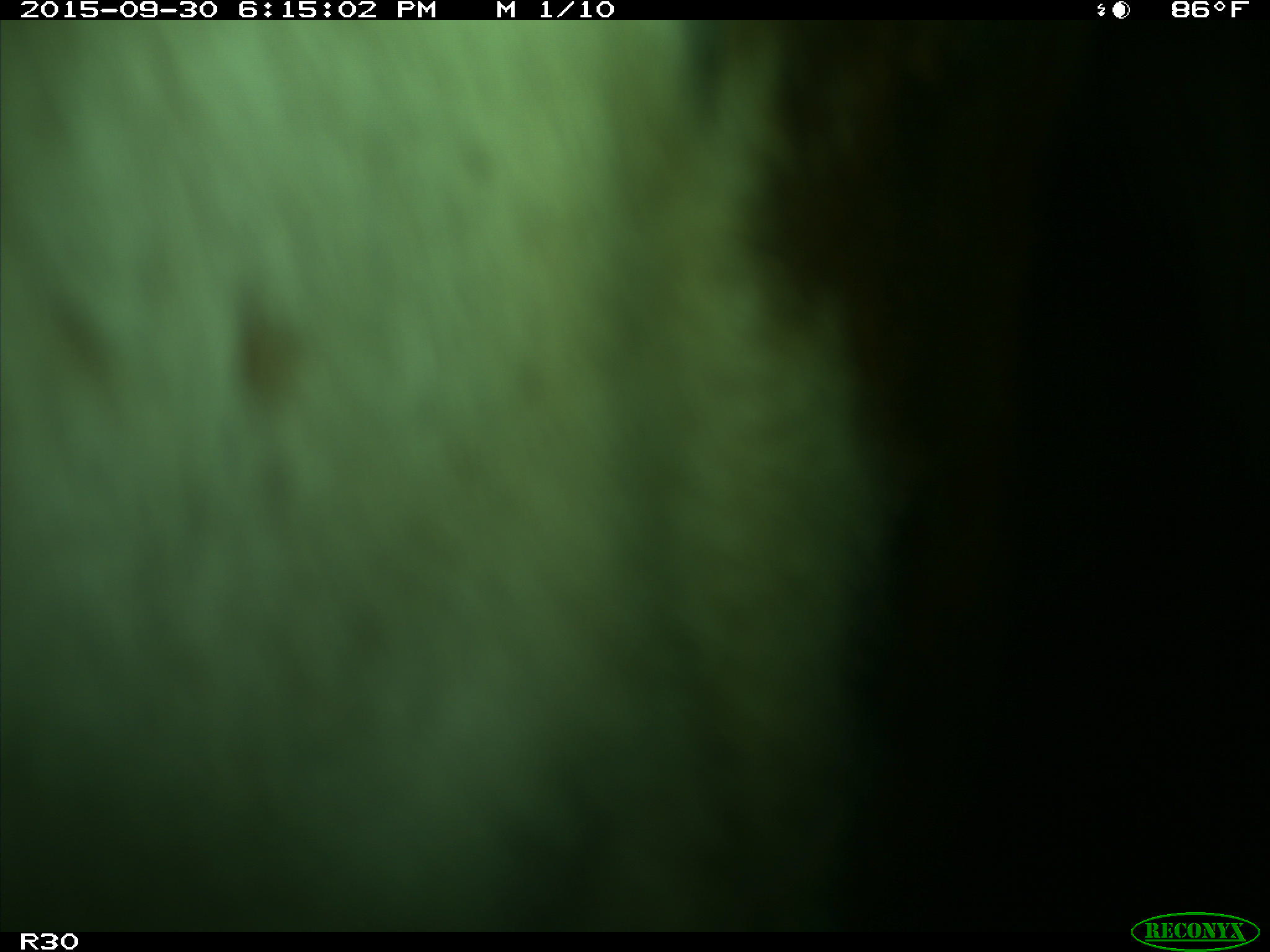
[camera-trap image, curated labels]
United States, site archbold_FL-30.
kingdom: Animalia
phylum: Chordata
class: Mammalia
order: Artiodactyla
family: Bovidae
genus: Bos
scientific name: Bos taurus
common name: domestic cow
Bos taurus (domestic cow).